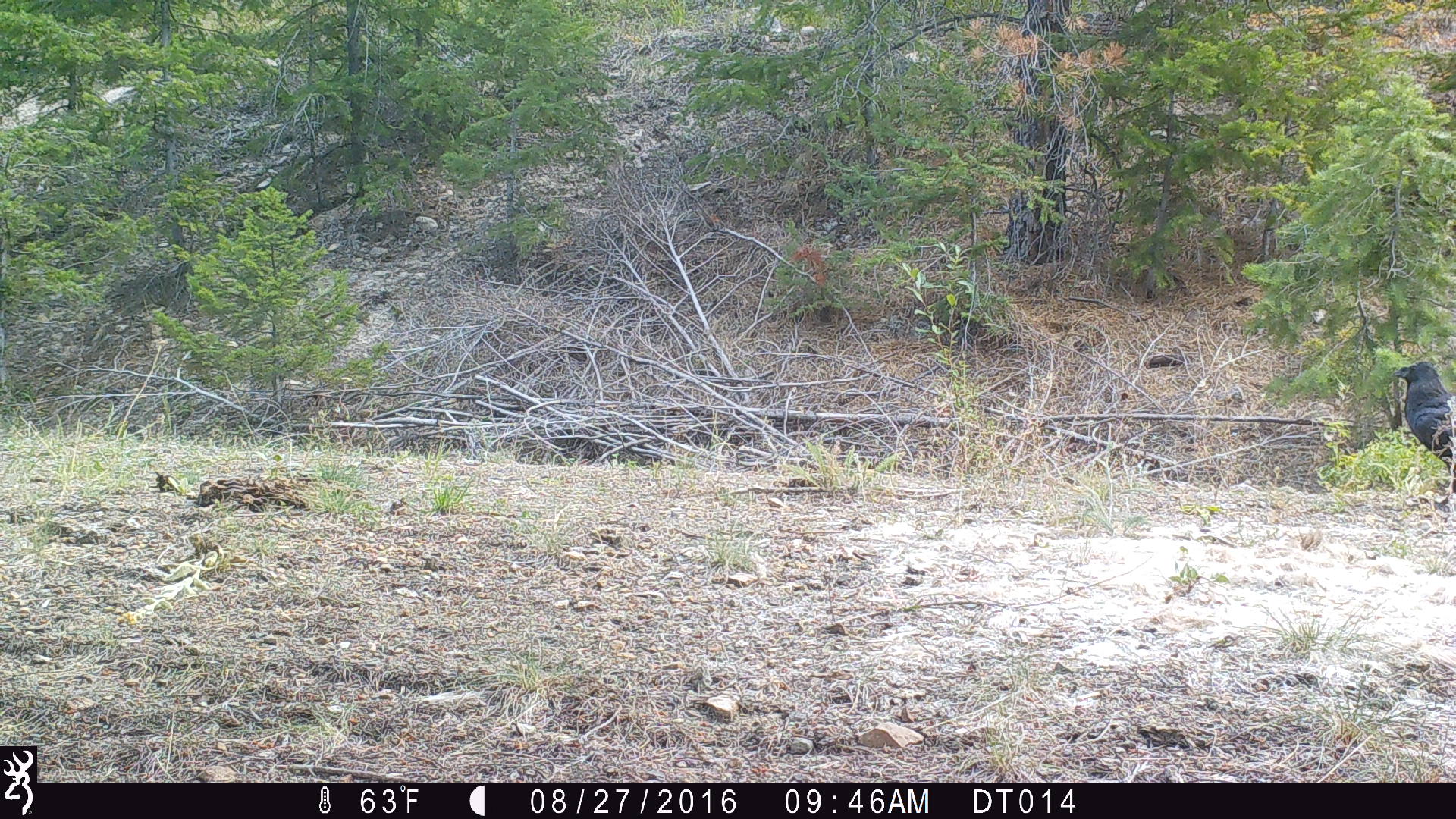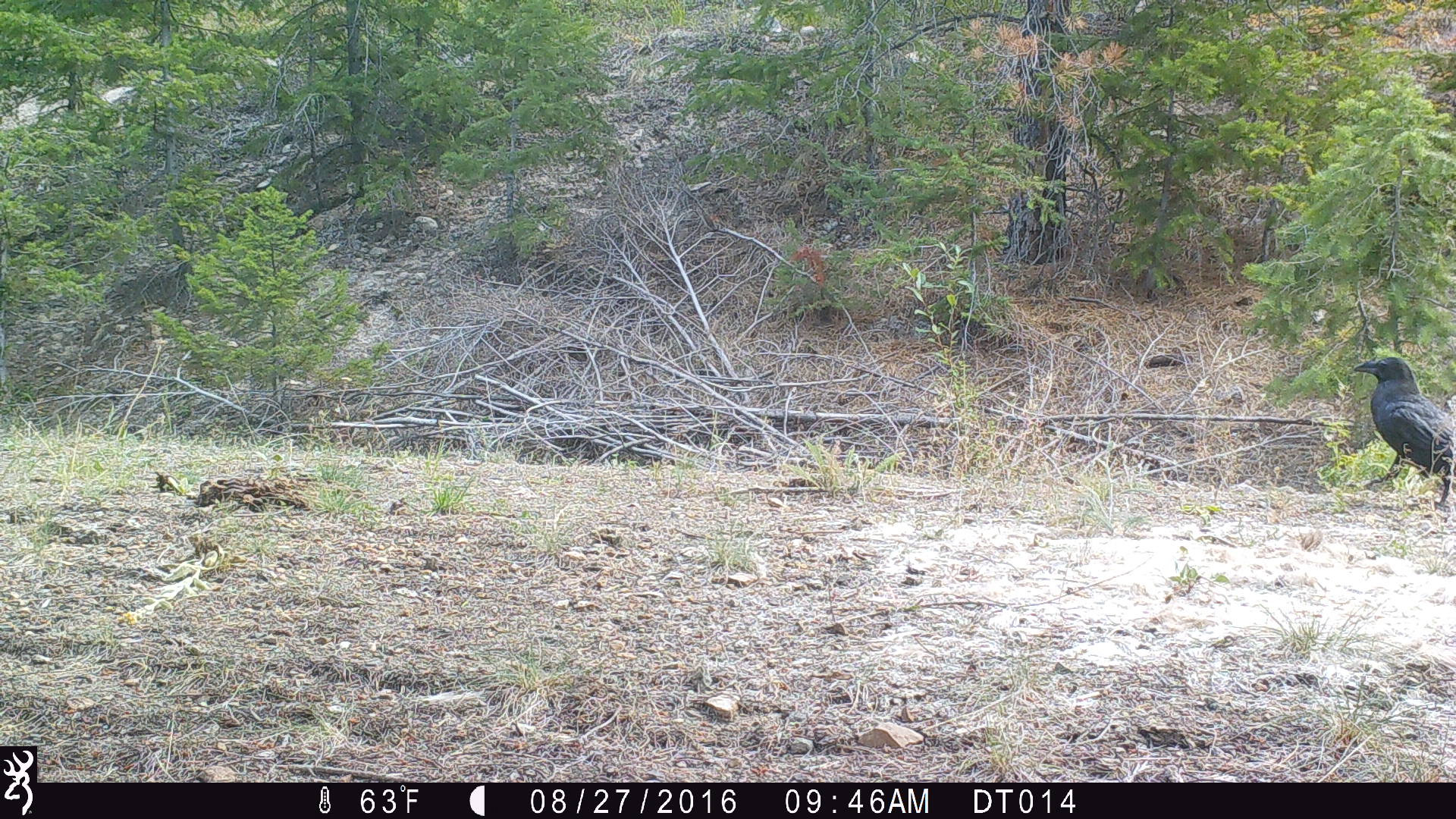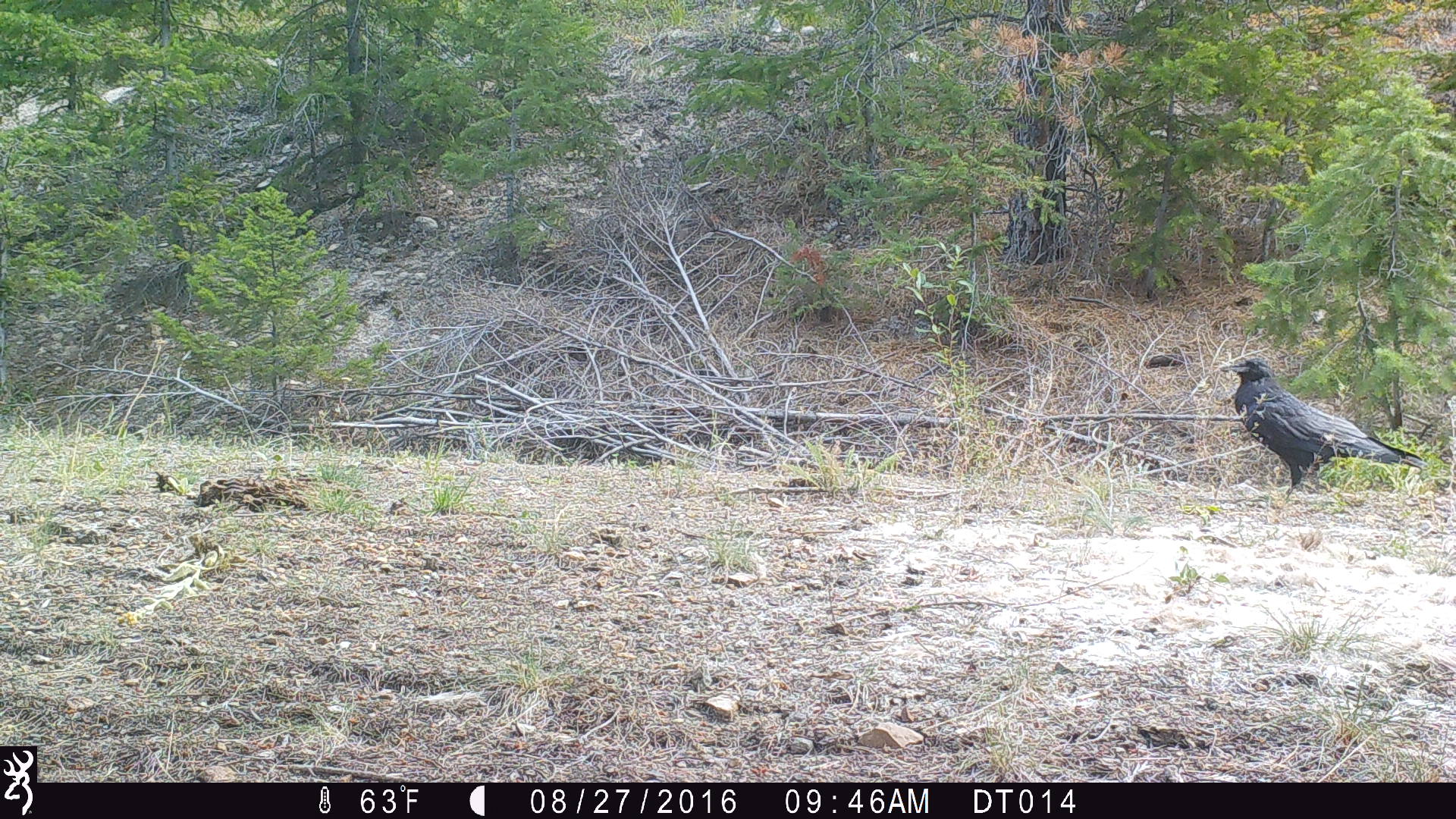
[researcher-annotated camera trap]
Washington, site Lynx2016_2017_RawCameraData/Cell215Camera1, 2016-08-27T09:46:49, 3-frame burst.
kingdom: Animalia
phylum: Chordata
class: Aves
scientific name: Aves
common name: birds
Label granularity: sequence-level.